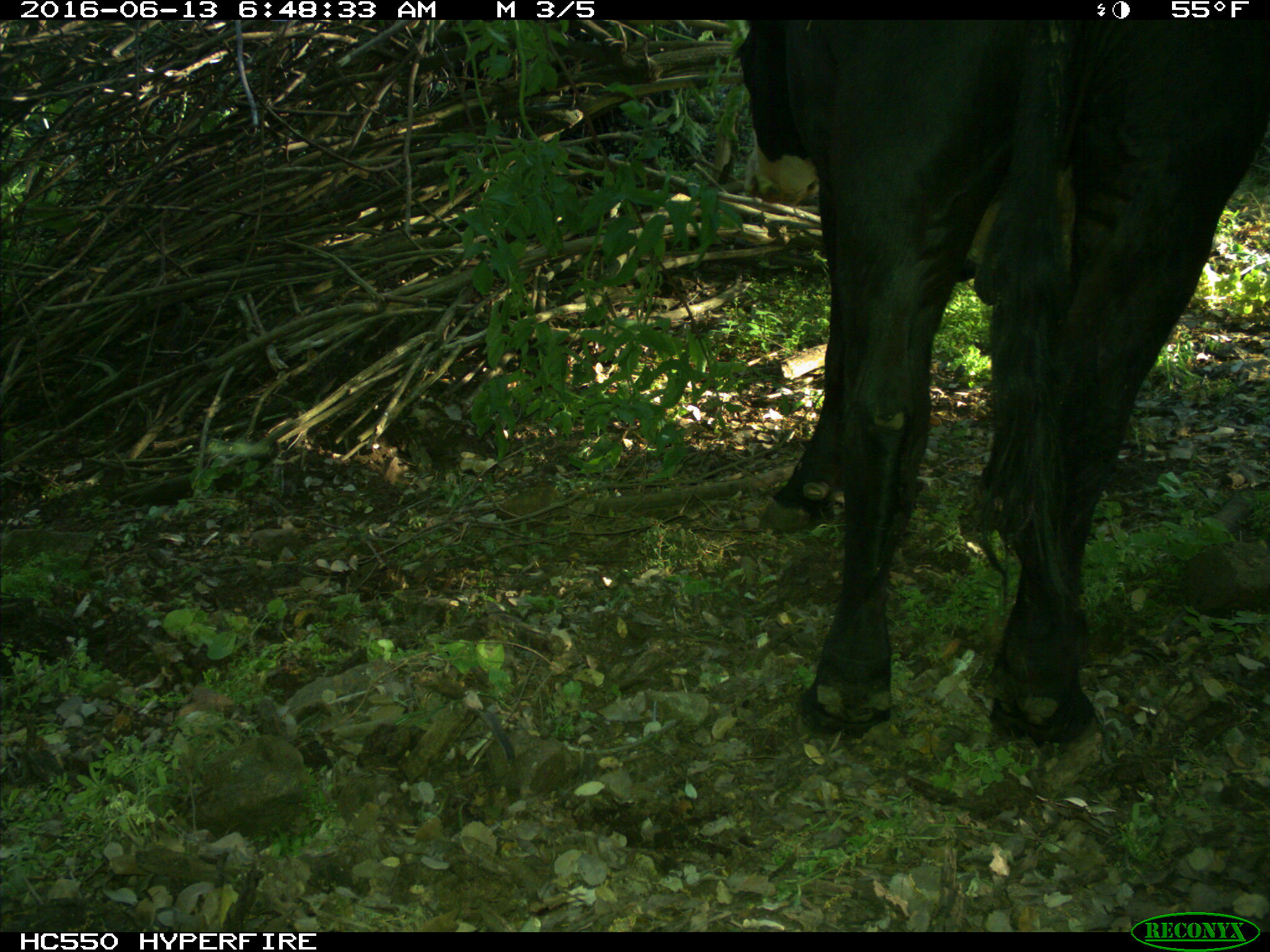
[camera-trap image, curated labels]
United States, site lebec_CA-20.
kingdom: Animalia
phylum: Chordata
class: Mammalia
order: Artiodactyla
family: Bovidae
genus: Bos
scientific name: Bos taurus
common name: domestic cow